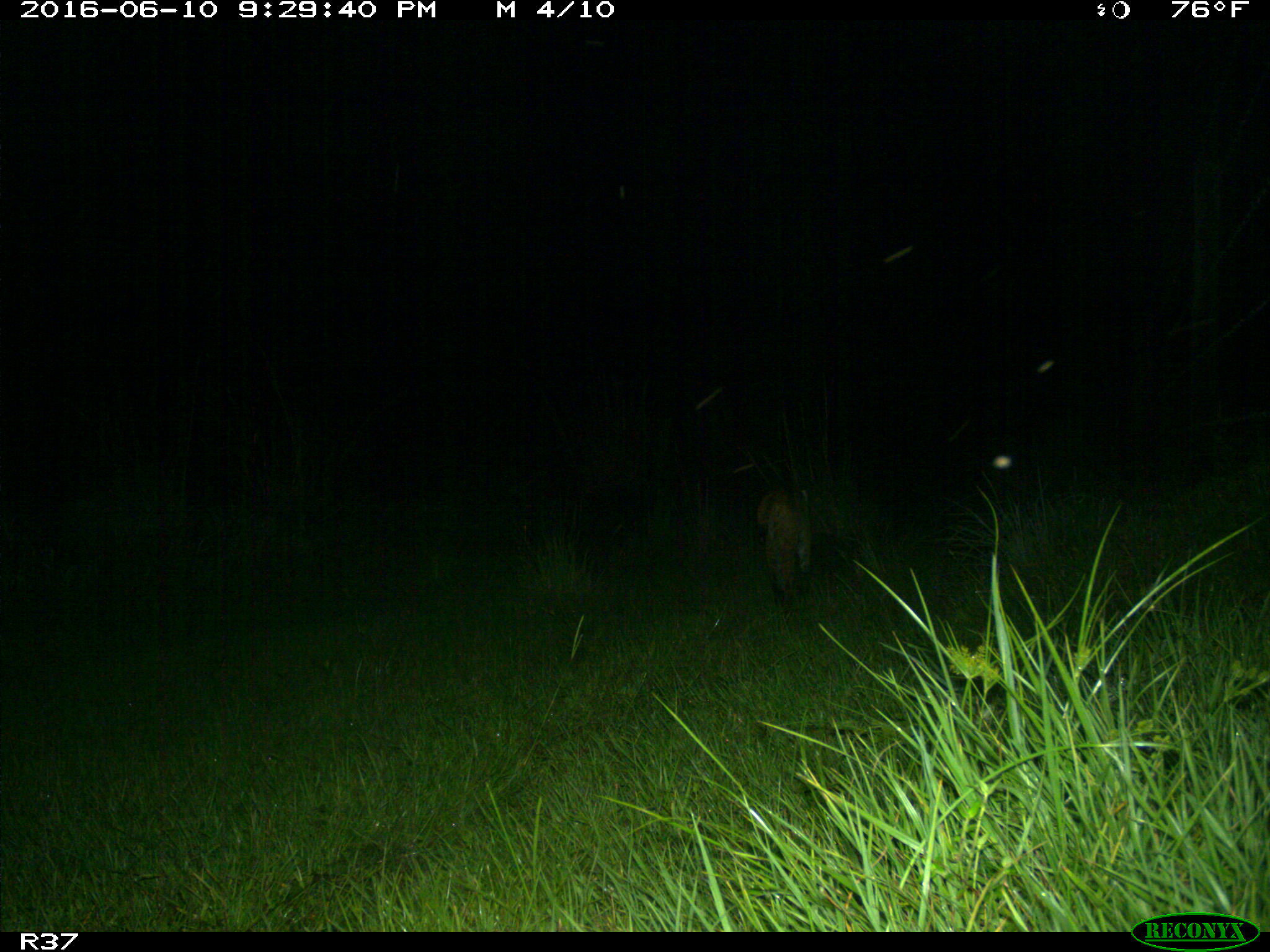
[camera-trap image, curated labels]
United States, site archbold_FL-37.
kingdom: Animalia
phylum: Chordata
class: Mammalia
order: Carnivora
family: Felidae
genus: Lynx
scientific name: Lynx rufus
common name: bobcat